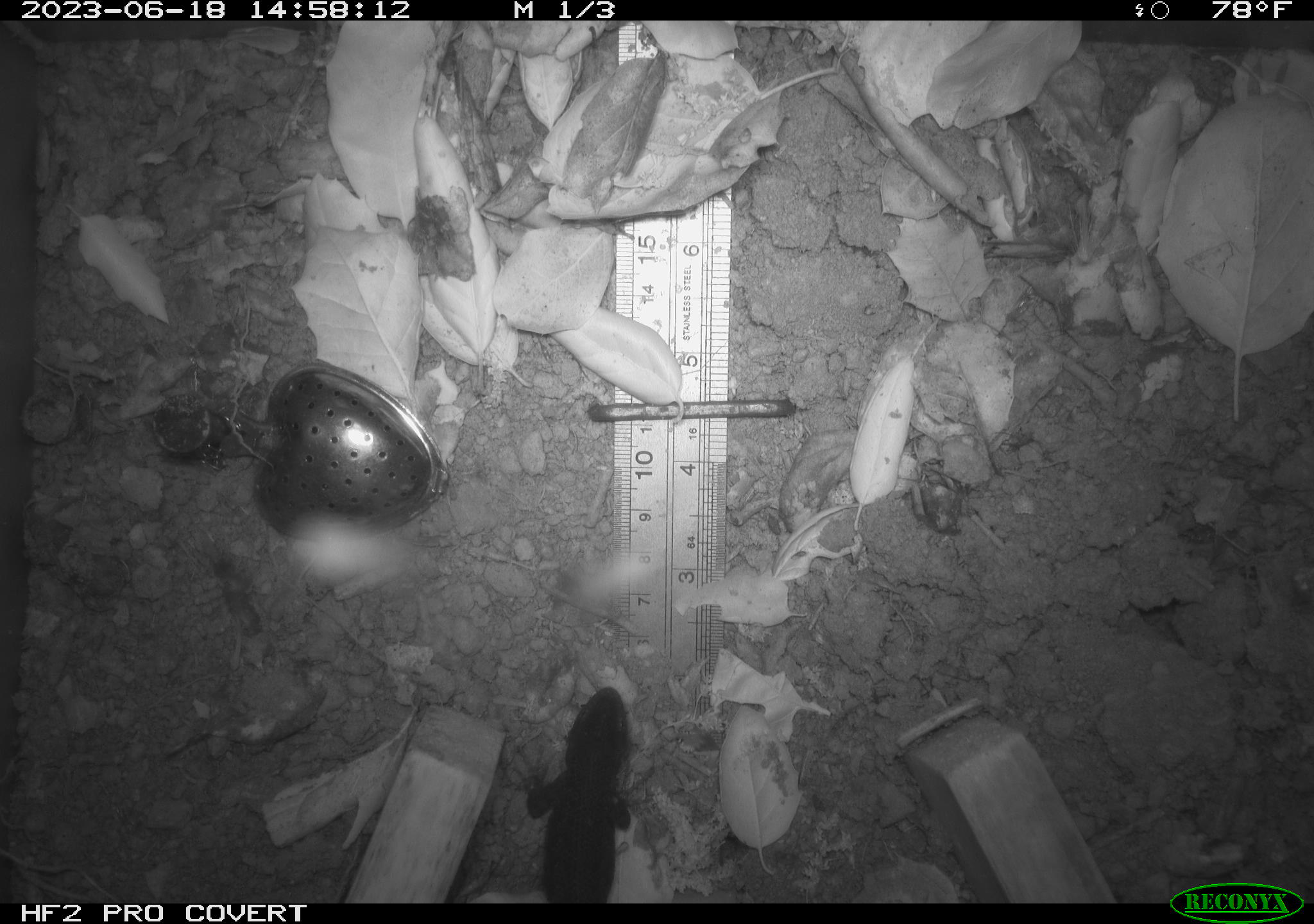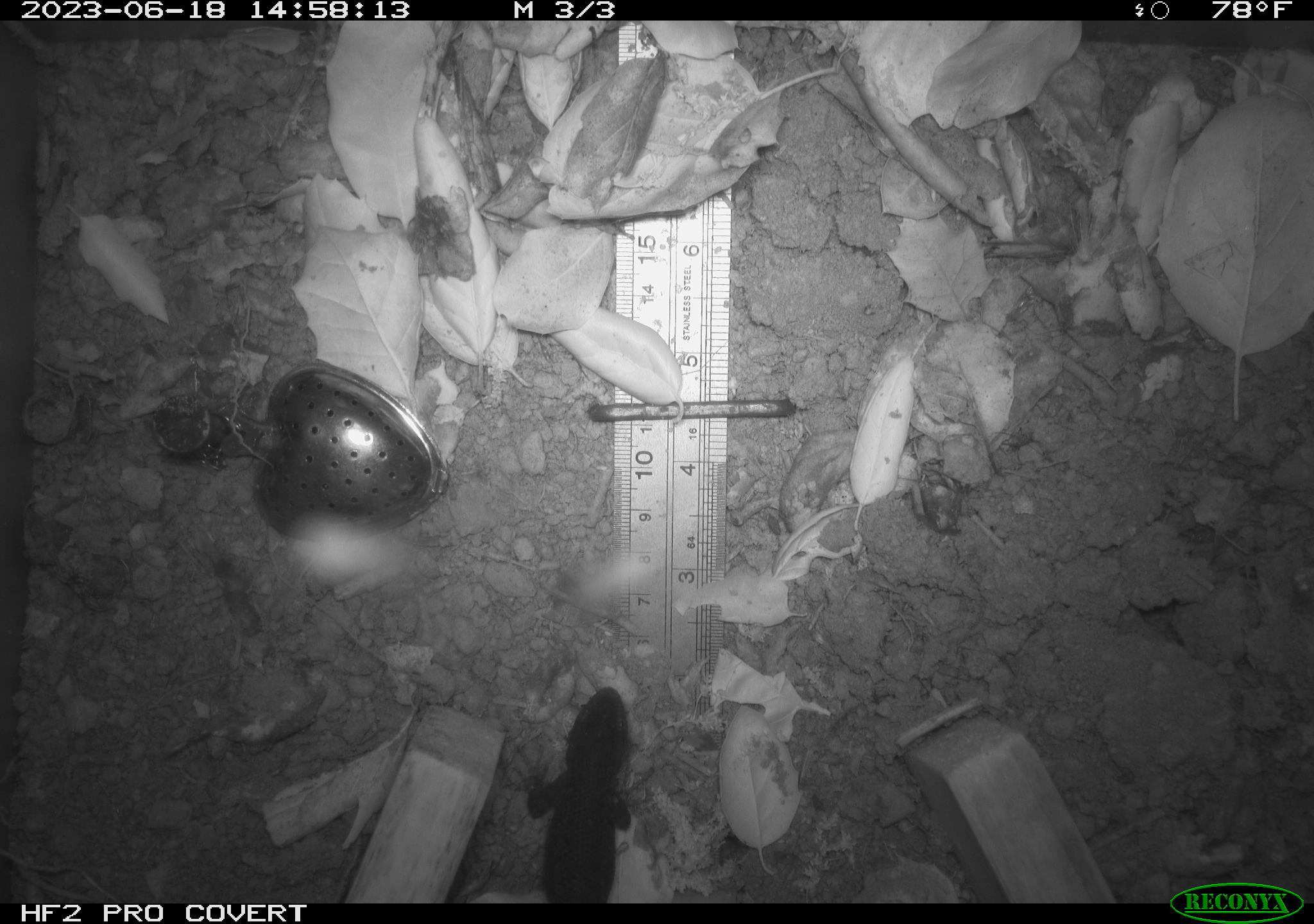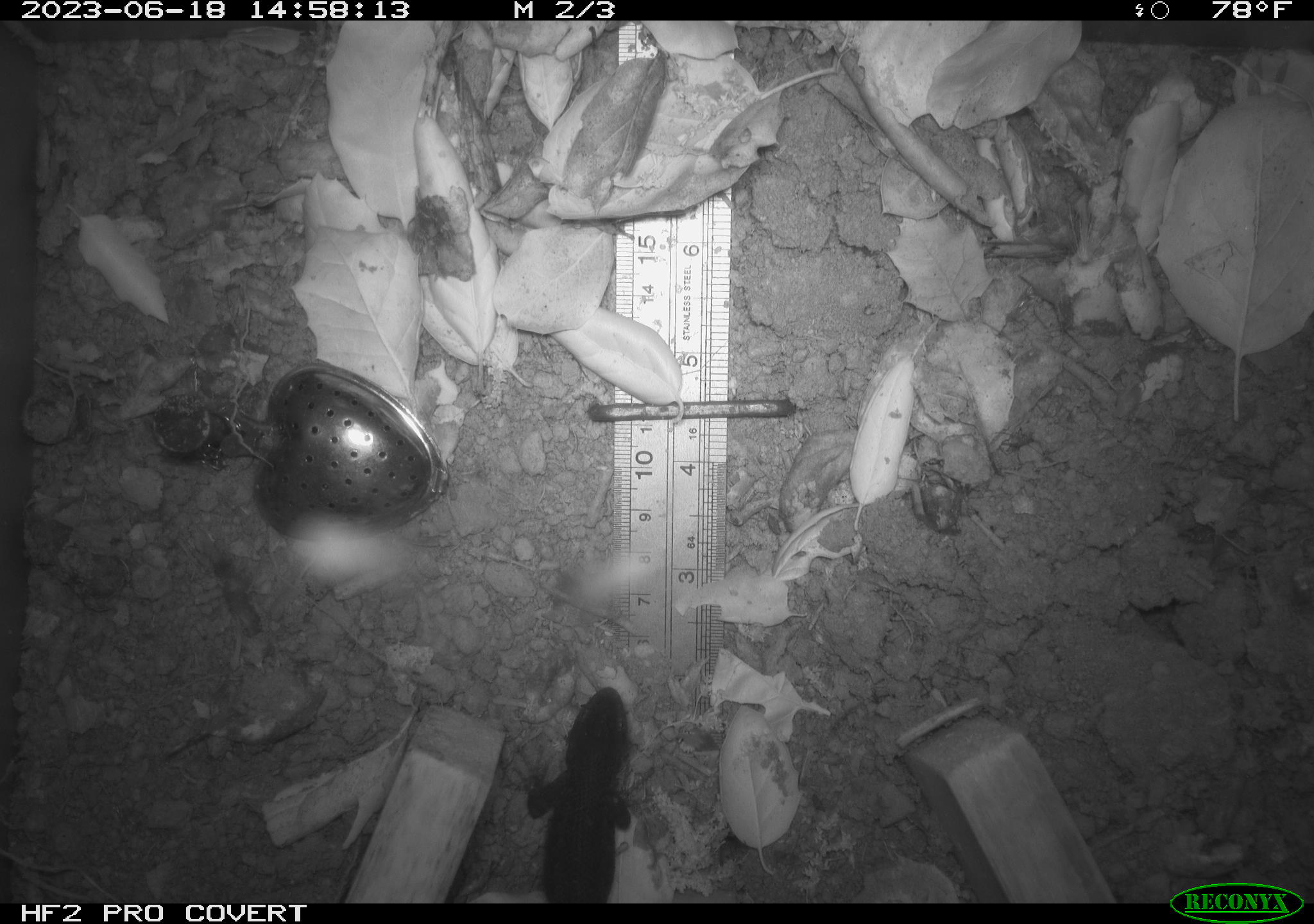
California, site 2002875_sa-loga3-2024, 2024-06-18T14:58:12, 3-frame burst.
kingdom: Animalia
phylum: Chordata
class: Reptilia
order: Squamata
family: Phrynosomatidae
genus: Sceloporus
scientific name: Sceloporus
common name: spiny lizards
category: sceloporus species